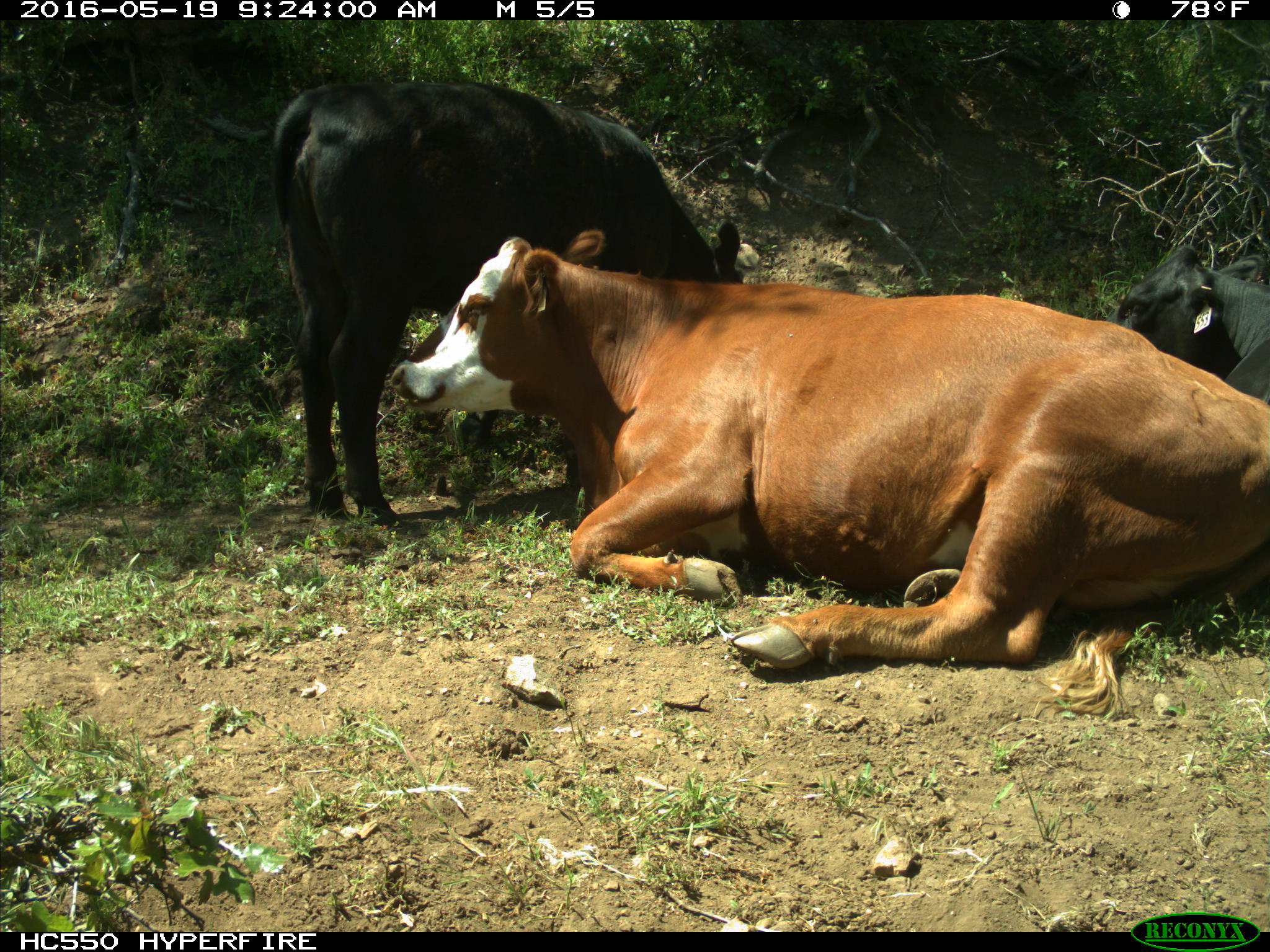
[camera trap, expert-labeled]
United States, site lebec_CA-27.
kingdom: Animalia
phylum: Chordata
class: Mammalia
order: Artiodactyla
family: Bovidae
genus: Bos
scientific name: Bos taurus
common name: domestic cow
Bos taurus (domestic cow).